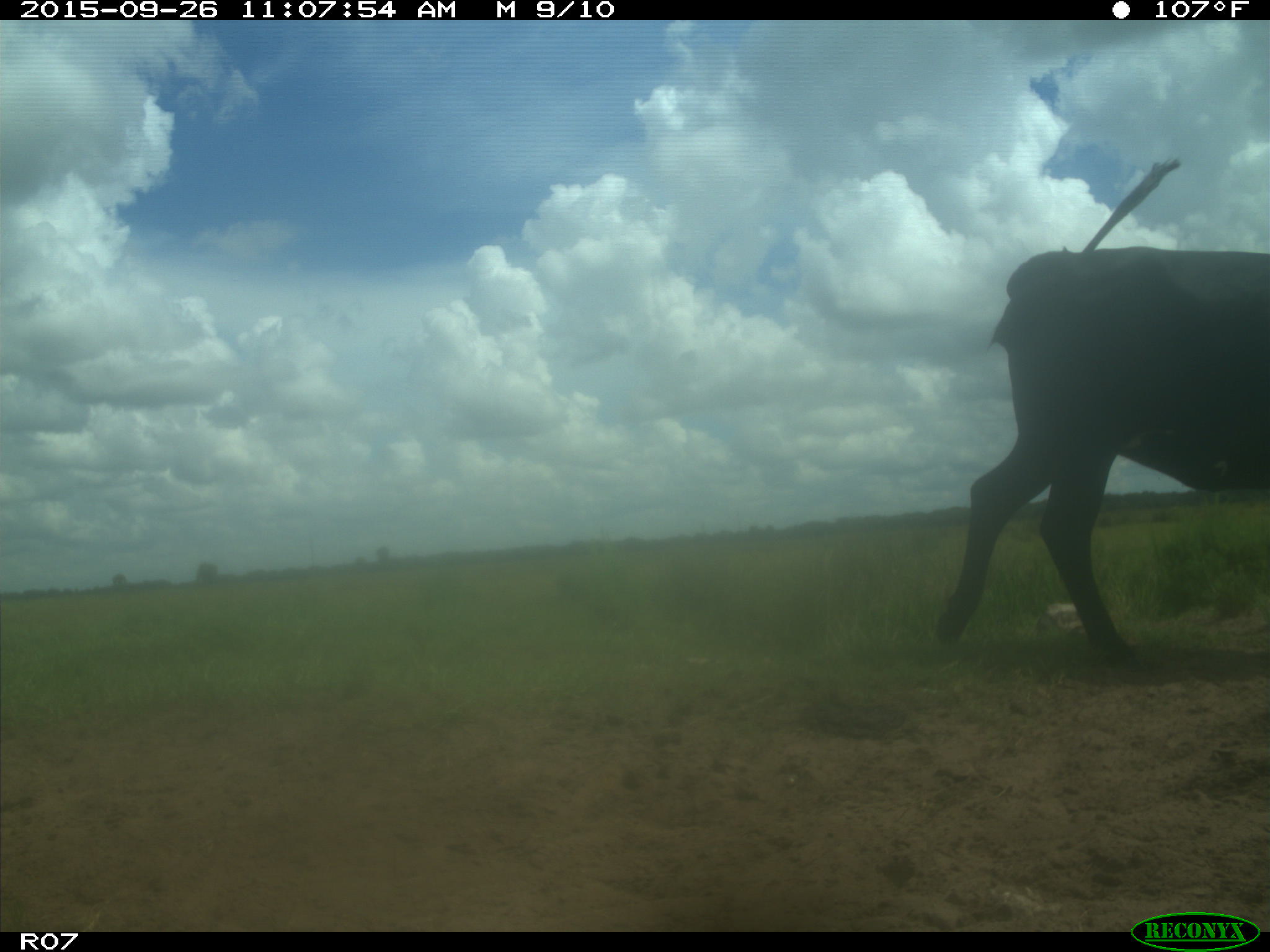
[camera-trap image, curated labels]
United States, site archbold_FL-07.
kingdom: Animalia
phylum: Chordata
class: Mammalia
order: Artiodactyla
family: Bovidae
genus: Bos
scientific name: Bos taurus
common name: domestic cow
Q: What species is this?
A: Bos taurus (domestic cow).